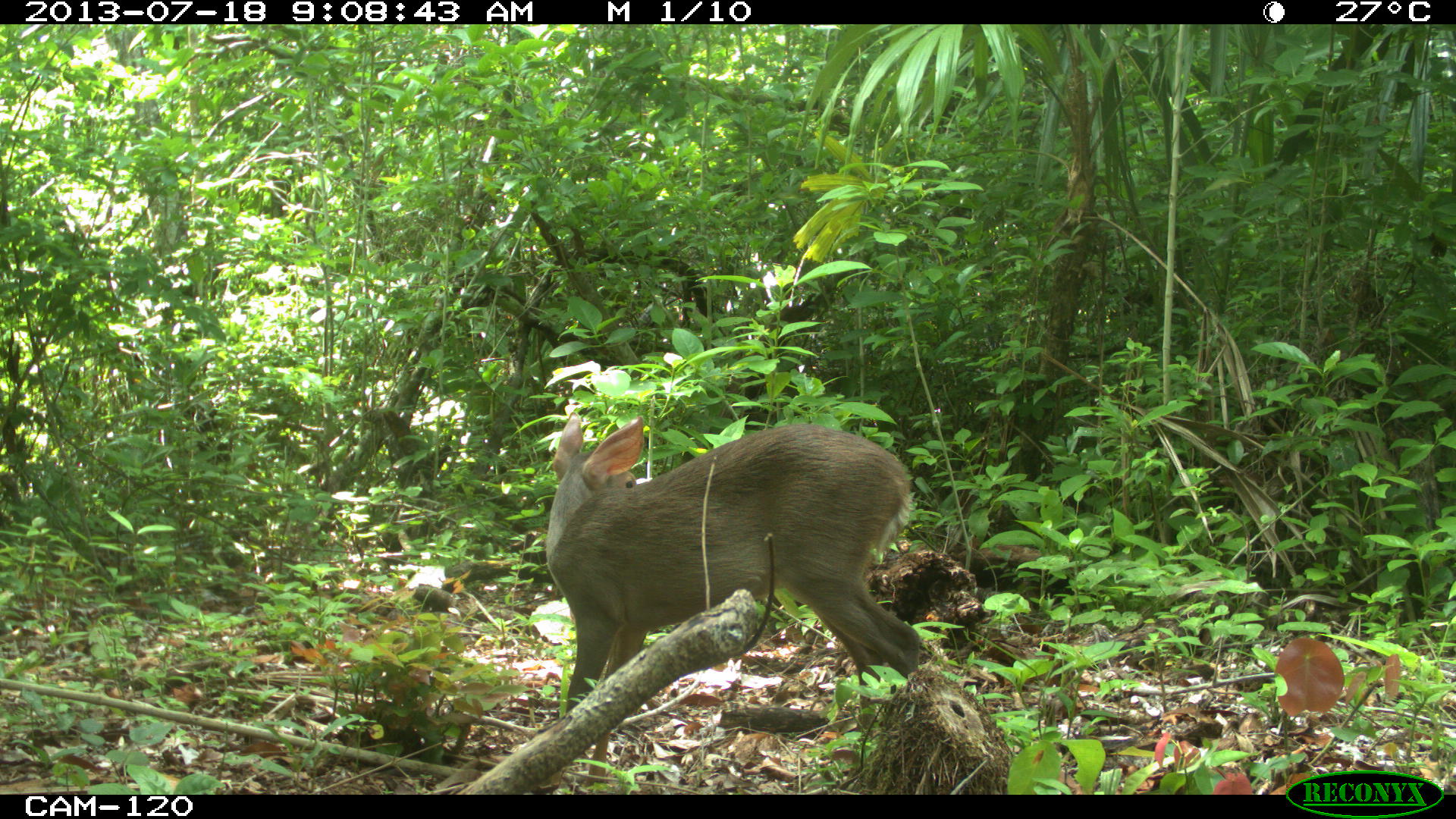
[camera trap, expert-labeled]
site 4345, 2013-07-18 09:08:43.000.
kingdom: Animalia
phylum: Chordata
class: Mammalia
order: Artiodactyla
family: Cervidae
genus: Odocoileus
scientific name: Odocoileus virginianus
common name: white-tailed deer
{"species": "Odocoileus virginianus (white-tailed deer)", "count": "1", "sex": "female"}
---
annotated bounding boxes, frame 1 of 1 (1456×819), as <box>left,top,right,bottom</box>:
odocoileus virginianus: <box>544,410,921,781</box>